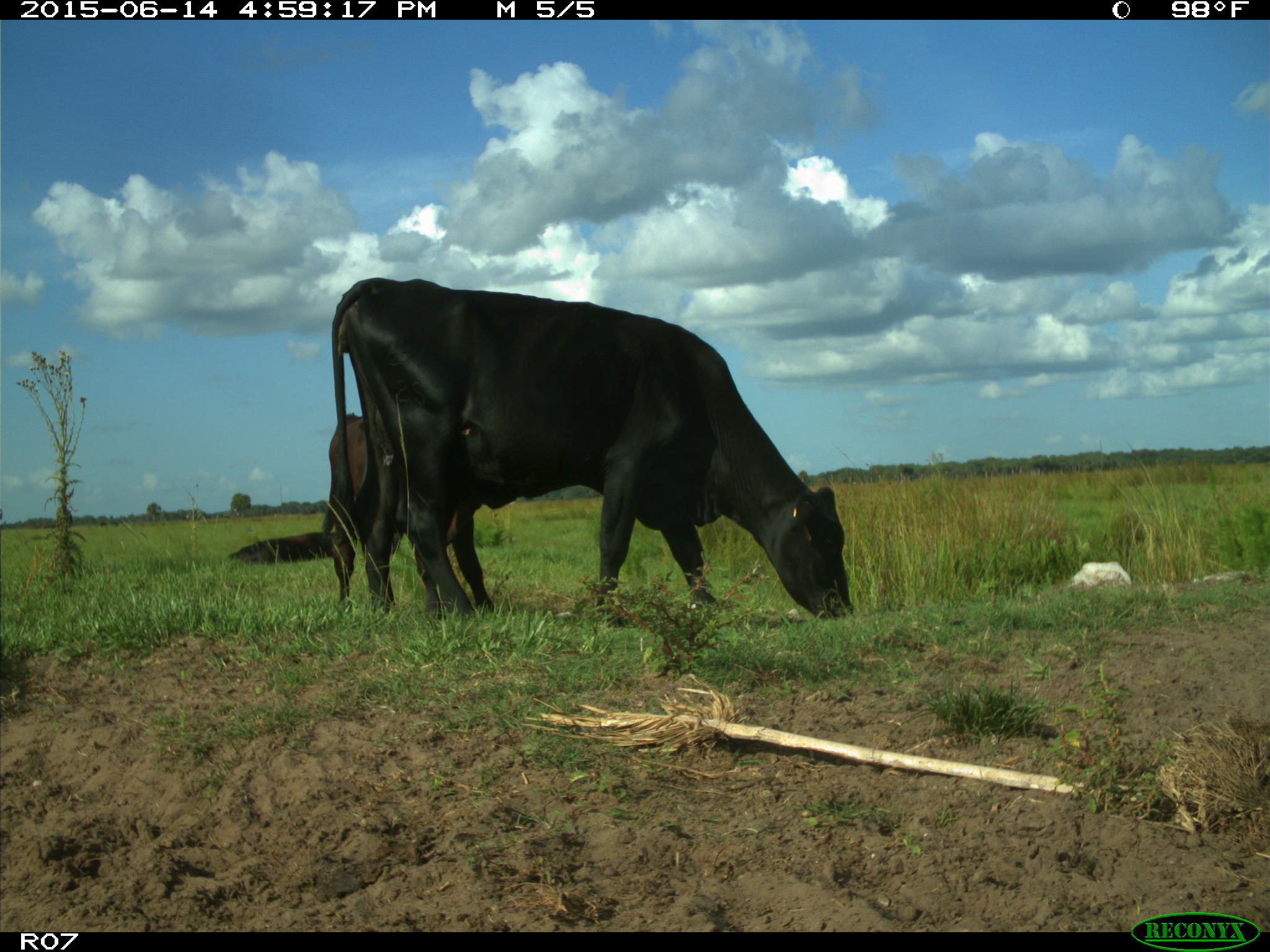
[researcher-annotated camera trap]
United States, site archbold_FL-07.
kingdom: Animalia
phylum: Chordata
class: Mammalia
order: Artiodactyla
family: Bovidae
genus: Bos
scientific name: Bos taurus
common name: domestic cow